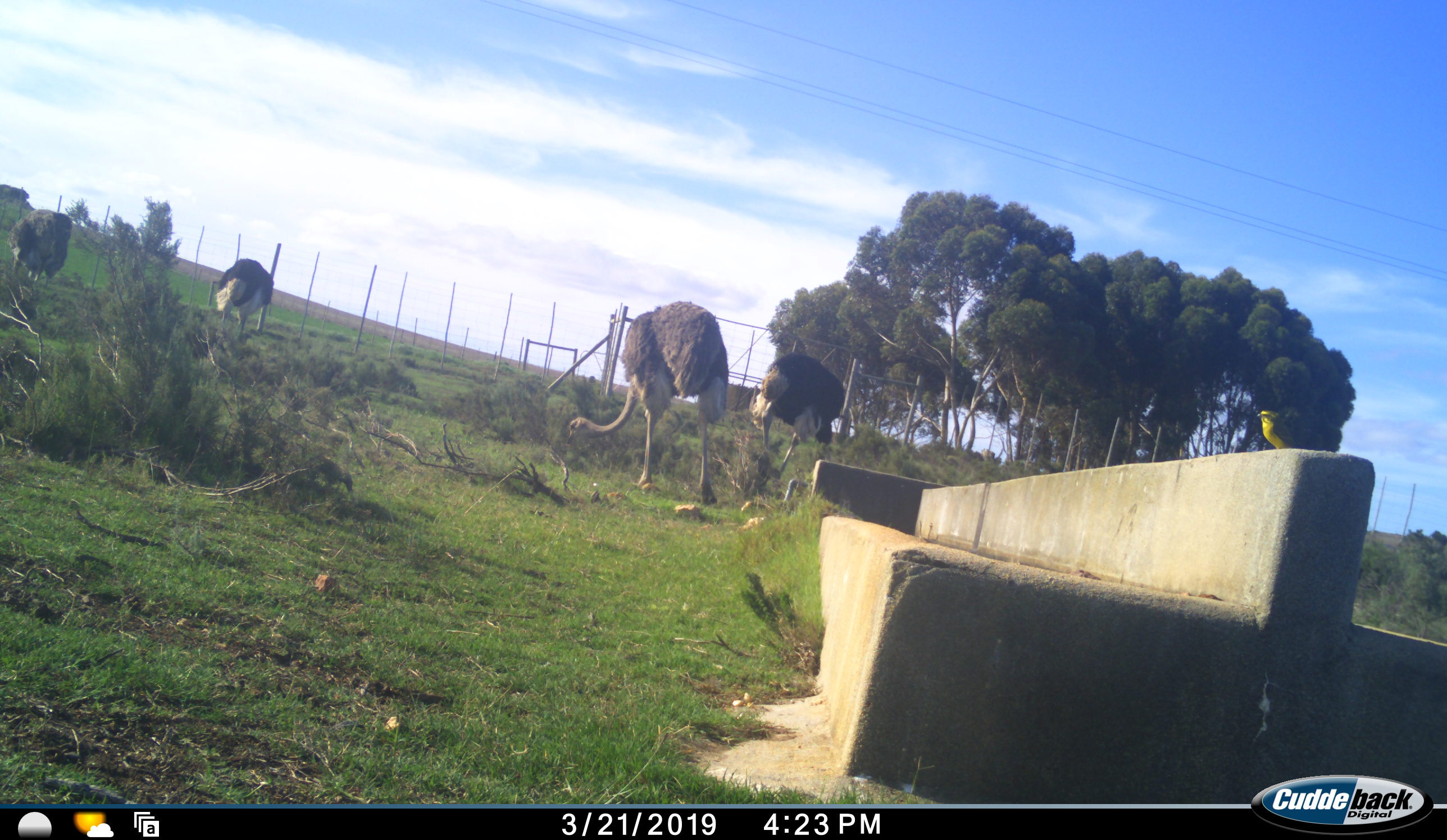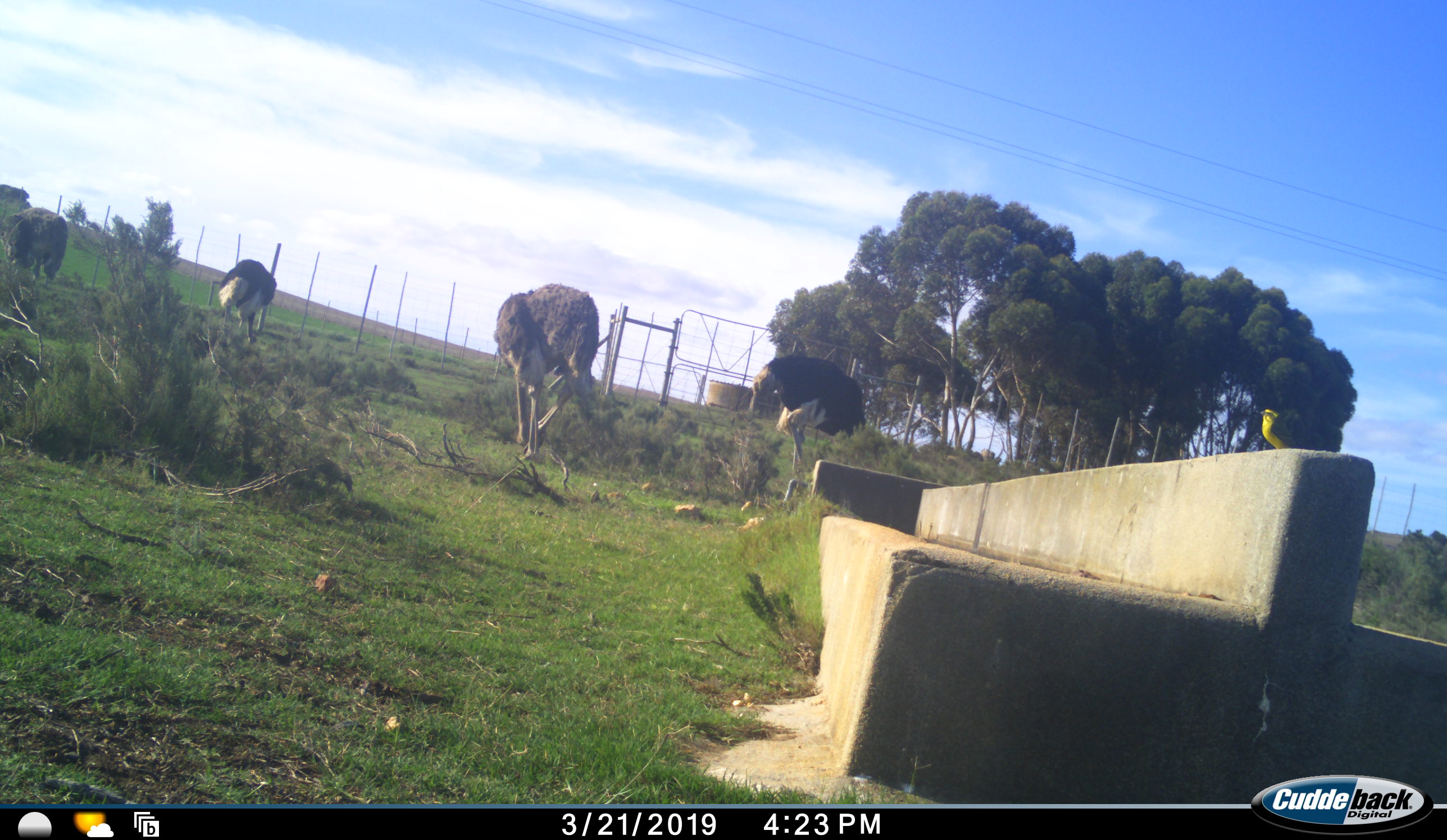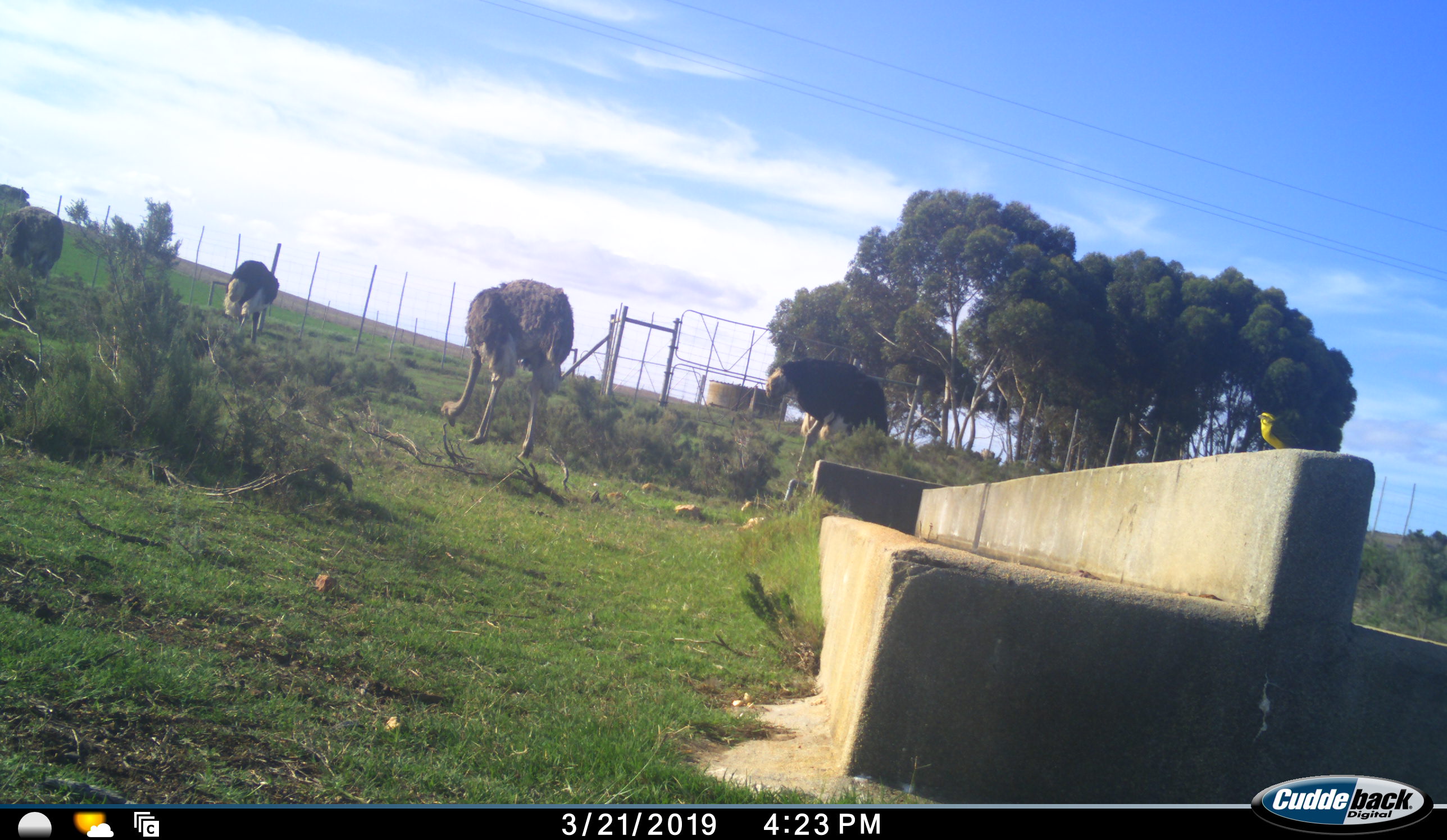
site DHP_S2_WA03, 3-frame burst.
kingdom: Animalia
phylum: Chordata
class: Aves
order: Struthioniformes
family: Struthionidae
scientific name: Struthionidae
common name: ostrich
Ostrich (Struthionidae), count 4. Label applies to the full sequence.